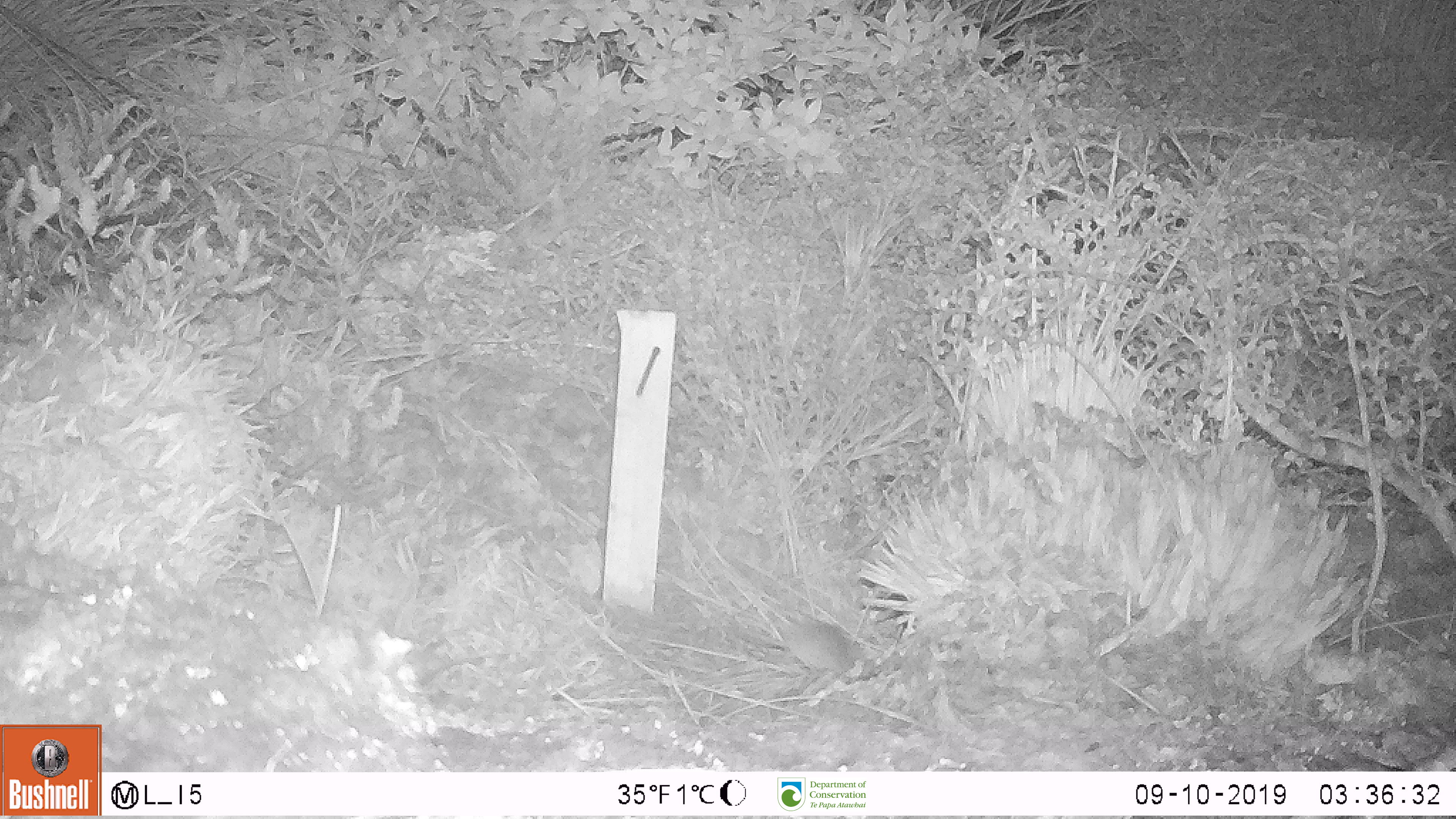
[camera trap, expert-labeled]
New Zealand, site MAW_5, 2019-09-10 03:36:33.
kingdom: Animalia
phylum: Chordata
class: Mammalia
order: Rodentia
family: Muridae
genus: Mus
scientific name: Mus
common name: mouse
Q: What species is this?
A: Mouse (Mus).